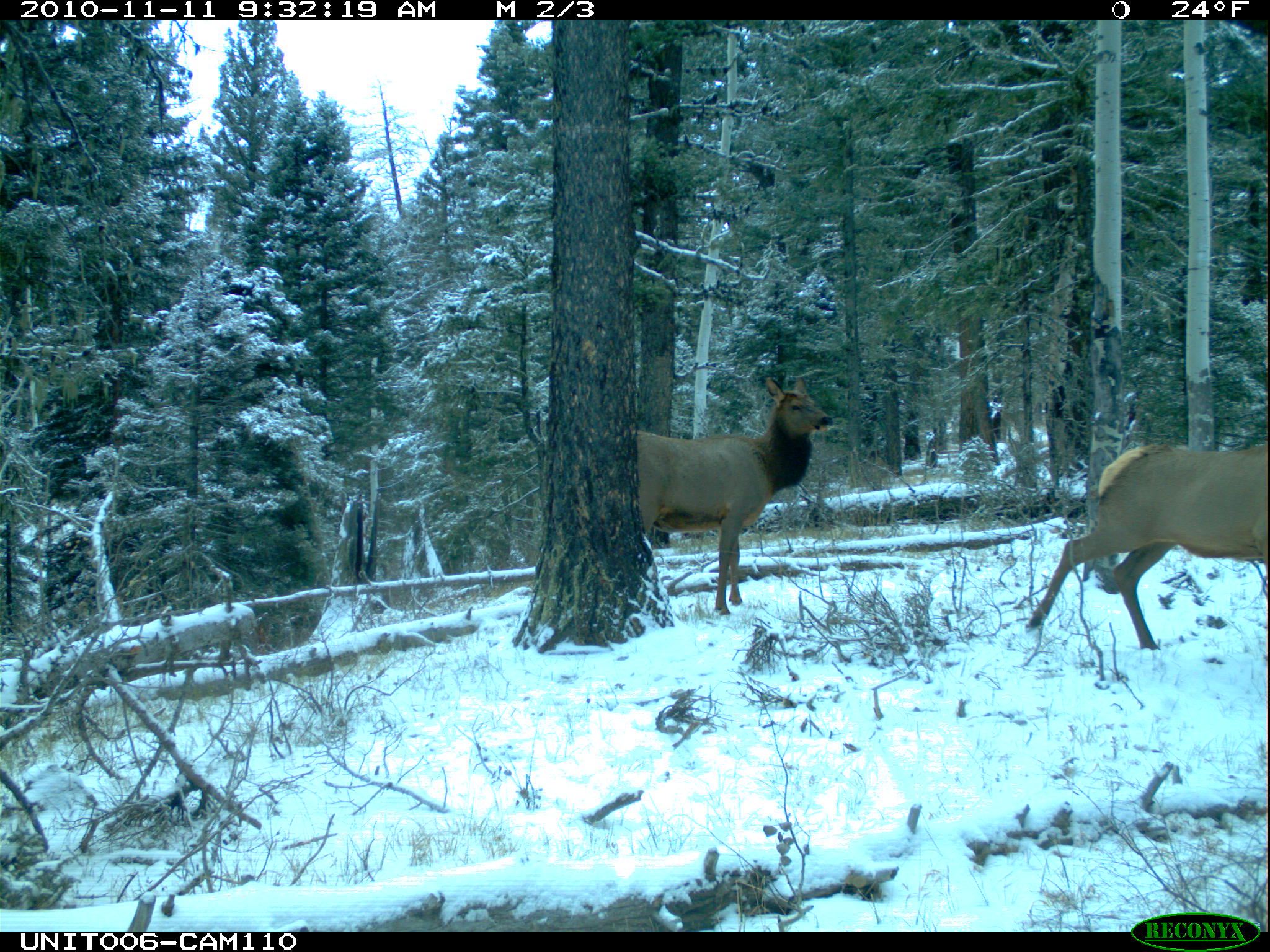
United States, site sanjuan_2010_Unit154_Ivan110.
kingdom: Animalia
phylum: Chordata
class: Mammalia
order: Artiodactyla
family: Cervidae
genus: Cervus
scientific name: Cervus elaphus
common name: red deer